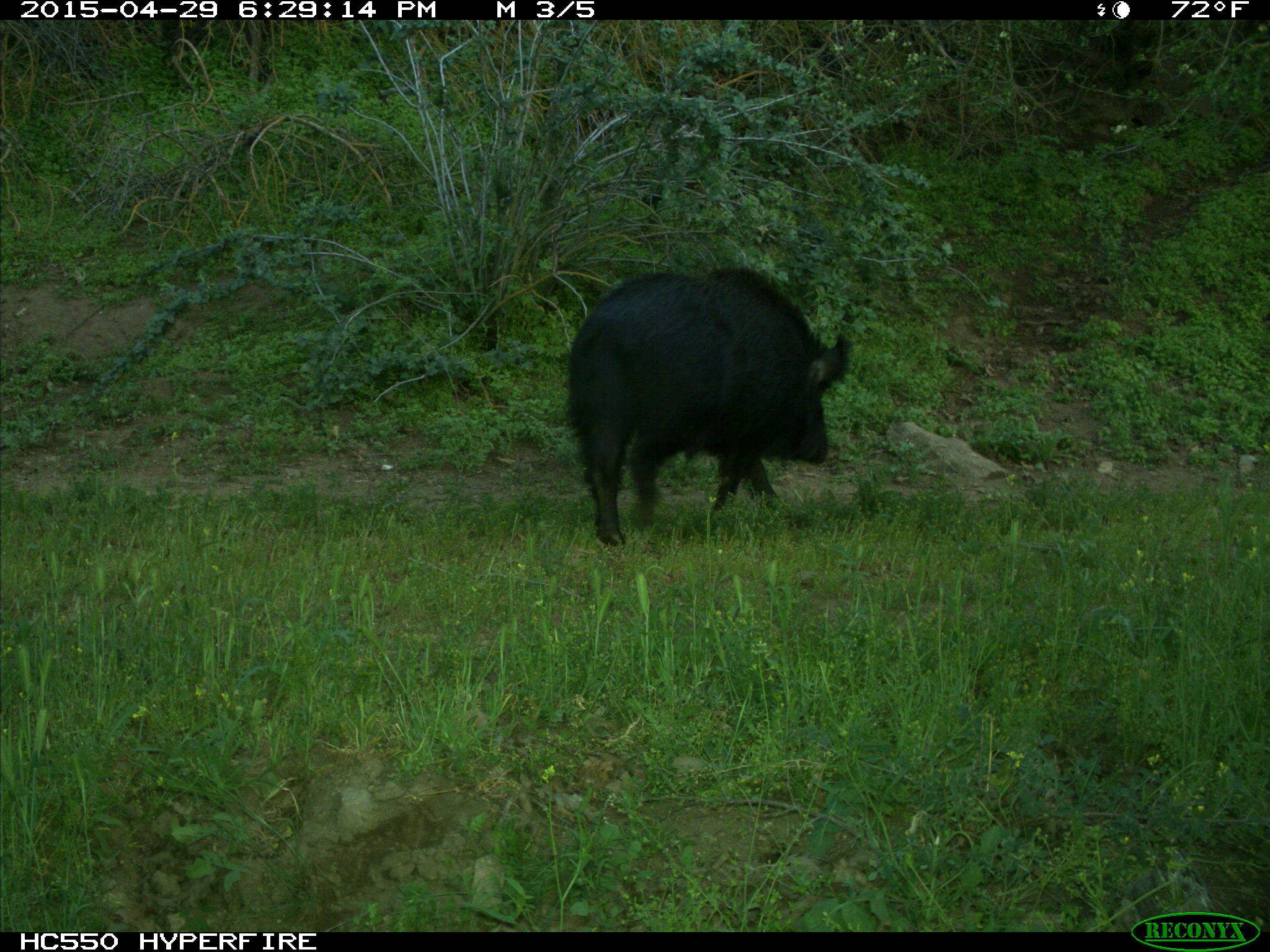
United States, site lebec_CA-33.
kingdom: Animalia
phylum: Chordata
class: Mammalia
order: Artiodactyla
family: Suidae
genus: Sus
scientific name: Sus scrofa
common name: wild boar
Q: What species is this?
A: Sus scrofa (wild boar).